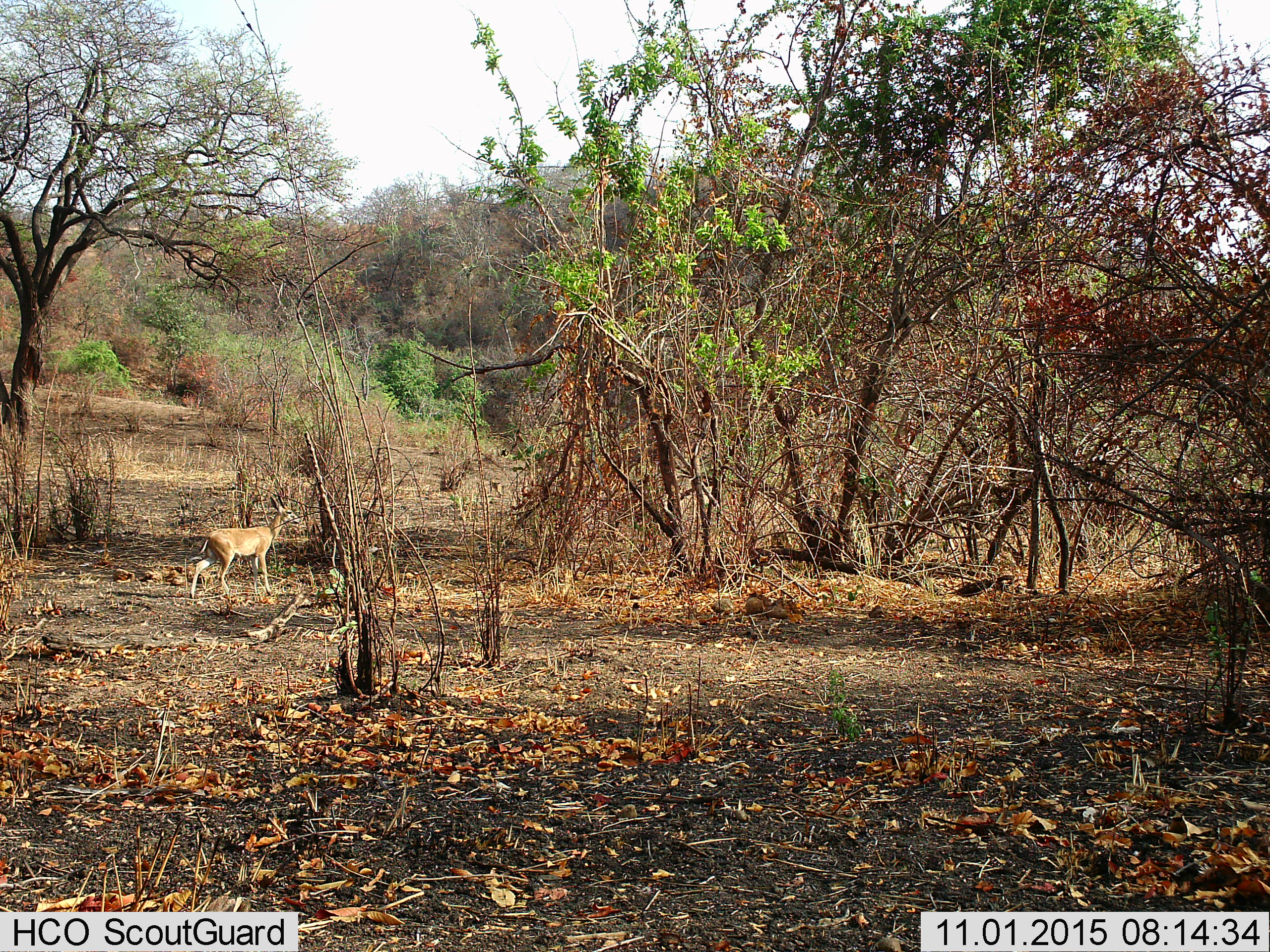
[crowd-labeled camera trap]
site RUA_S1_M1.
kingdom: Animalia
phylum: Chordata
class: Mammalia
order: Artiodactyla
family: Bovidae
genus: Sylvicapra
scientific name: Sylvicapra grimmia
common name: common duiker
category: duikercommongrey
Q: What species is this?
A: Duikercommongrey (common duiker) (Sylvicapra grimmia).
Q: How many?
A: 1.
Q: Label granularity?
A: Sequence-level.